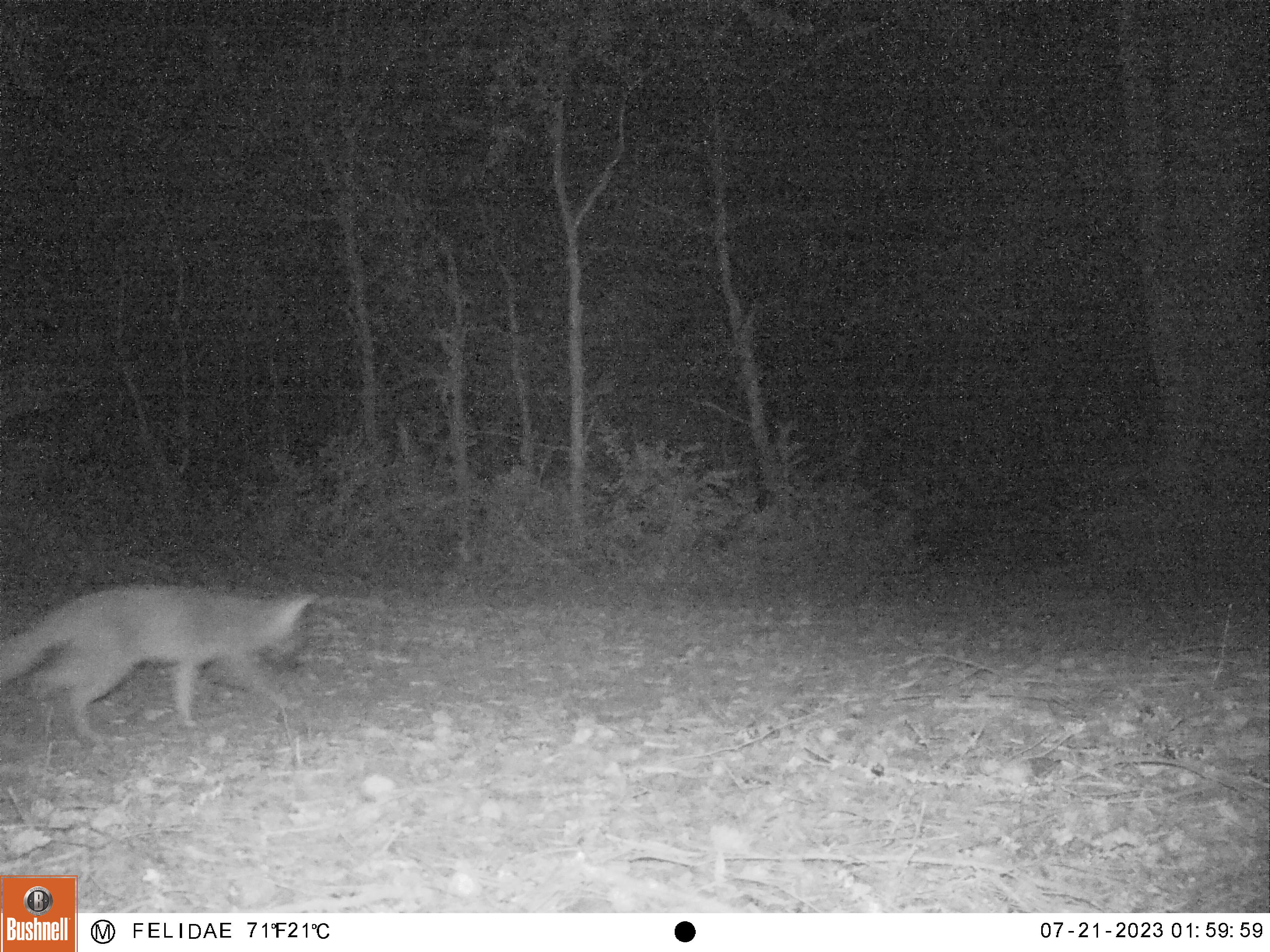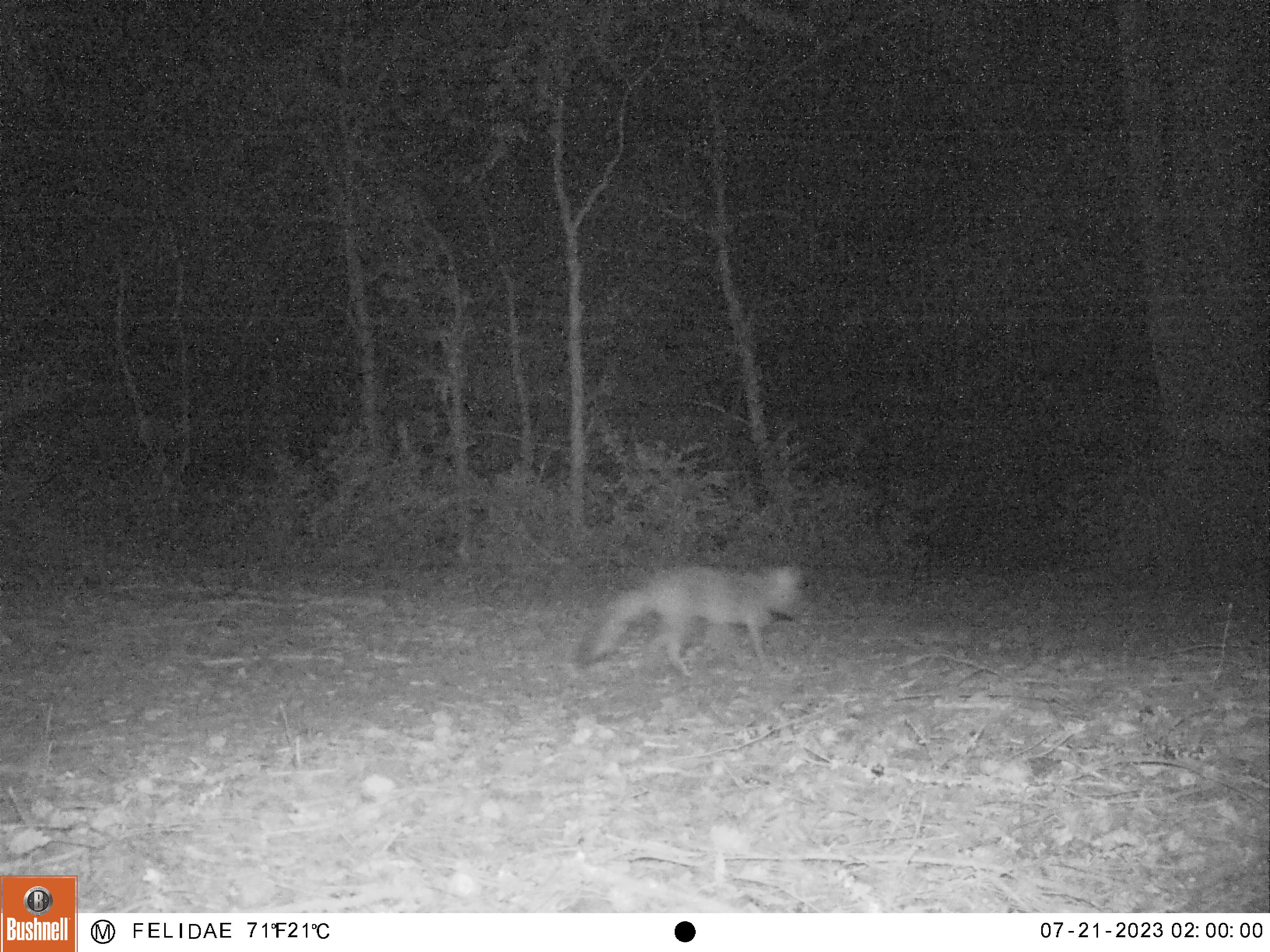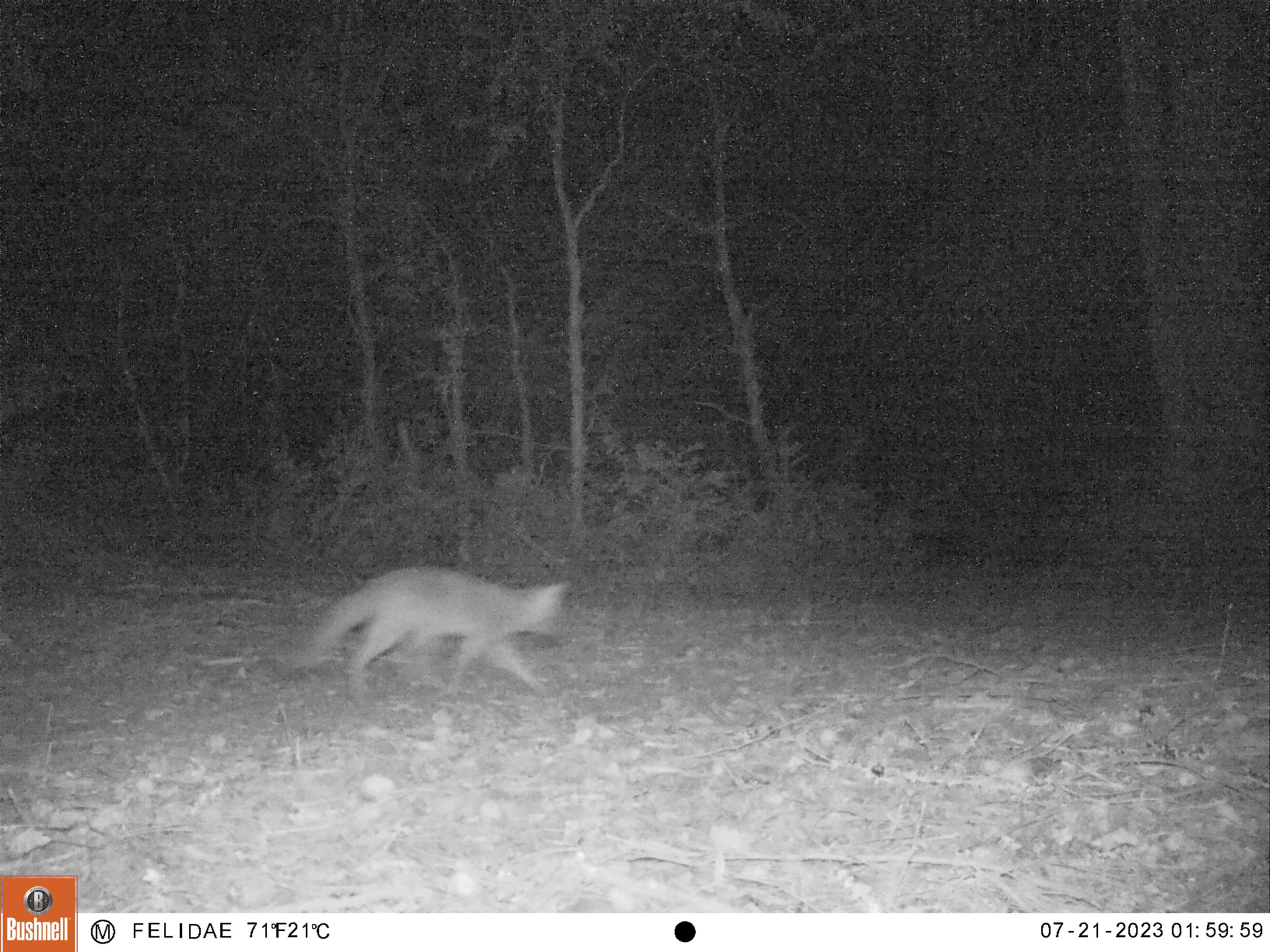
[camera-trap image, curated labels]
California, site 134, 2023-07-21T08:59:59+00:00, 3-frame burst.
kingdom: Animalia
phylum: Chordata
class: Mammalia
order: Carnivora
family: Canidae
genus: Urocyon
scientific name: Urocyon cinereoargenteus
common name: gray fox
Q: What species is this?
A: Gray fox (Urocyon cinereoargenteus).